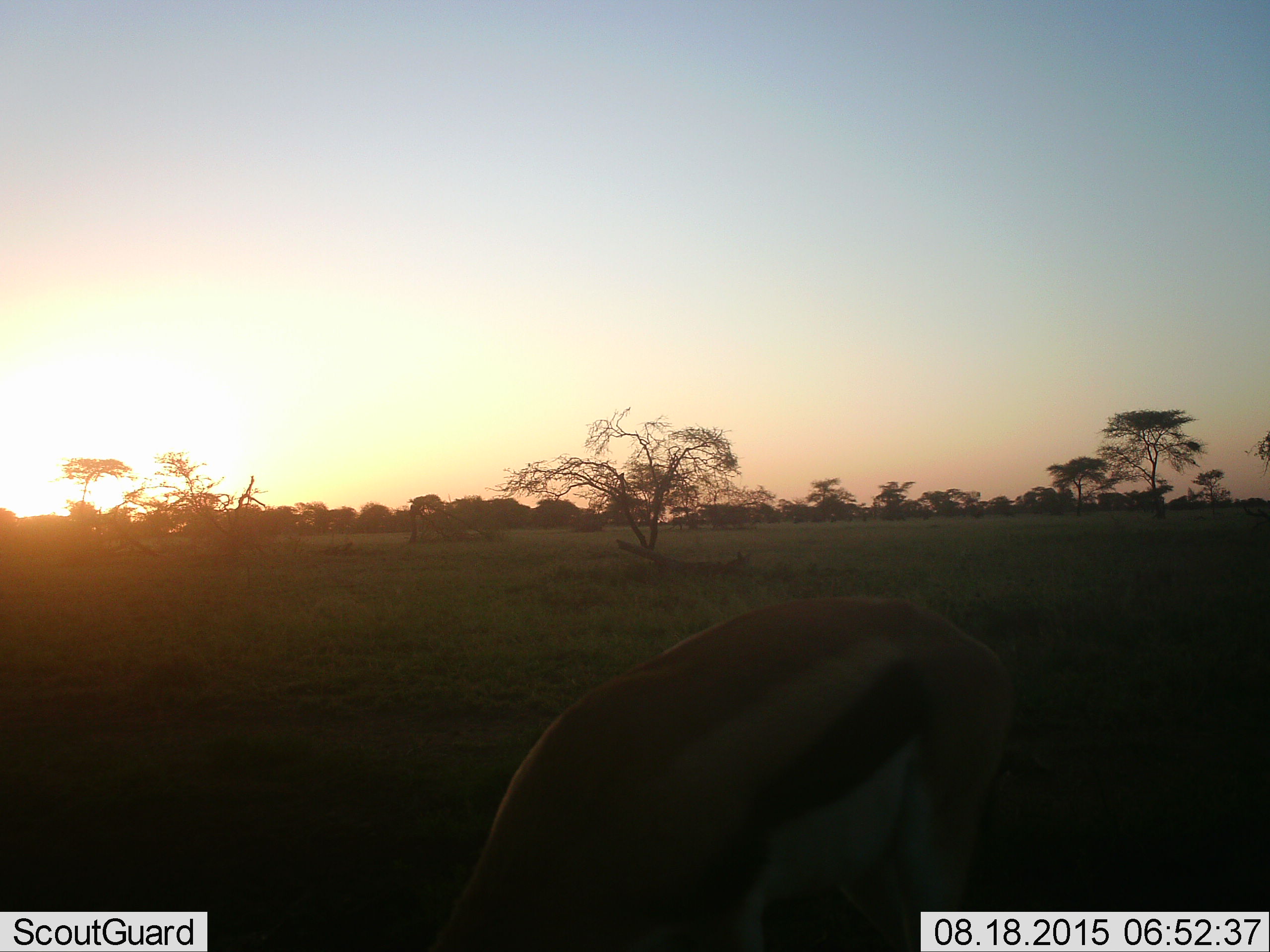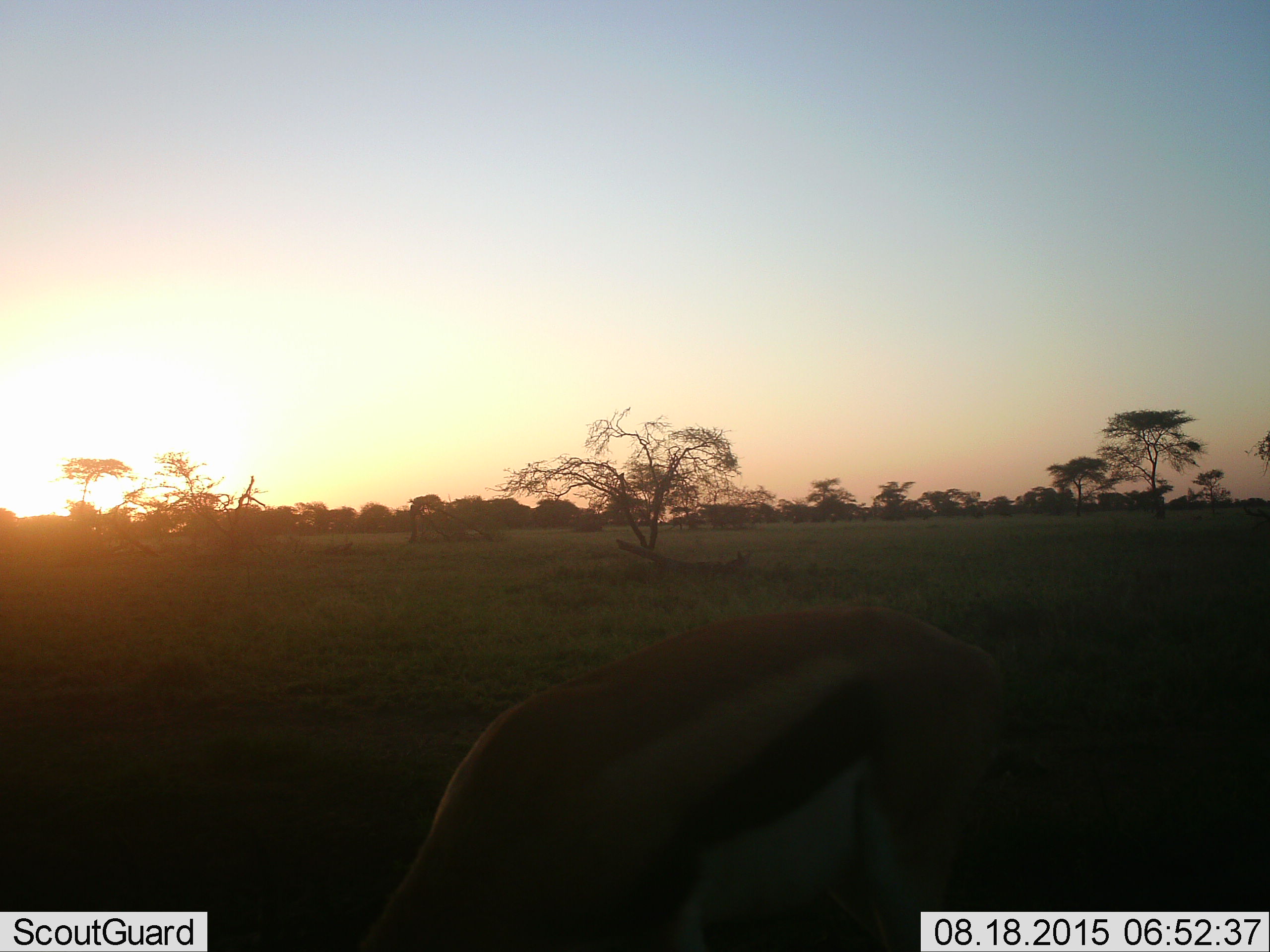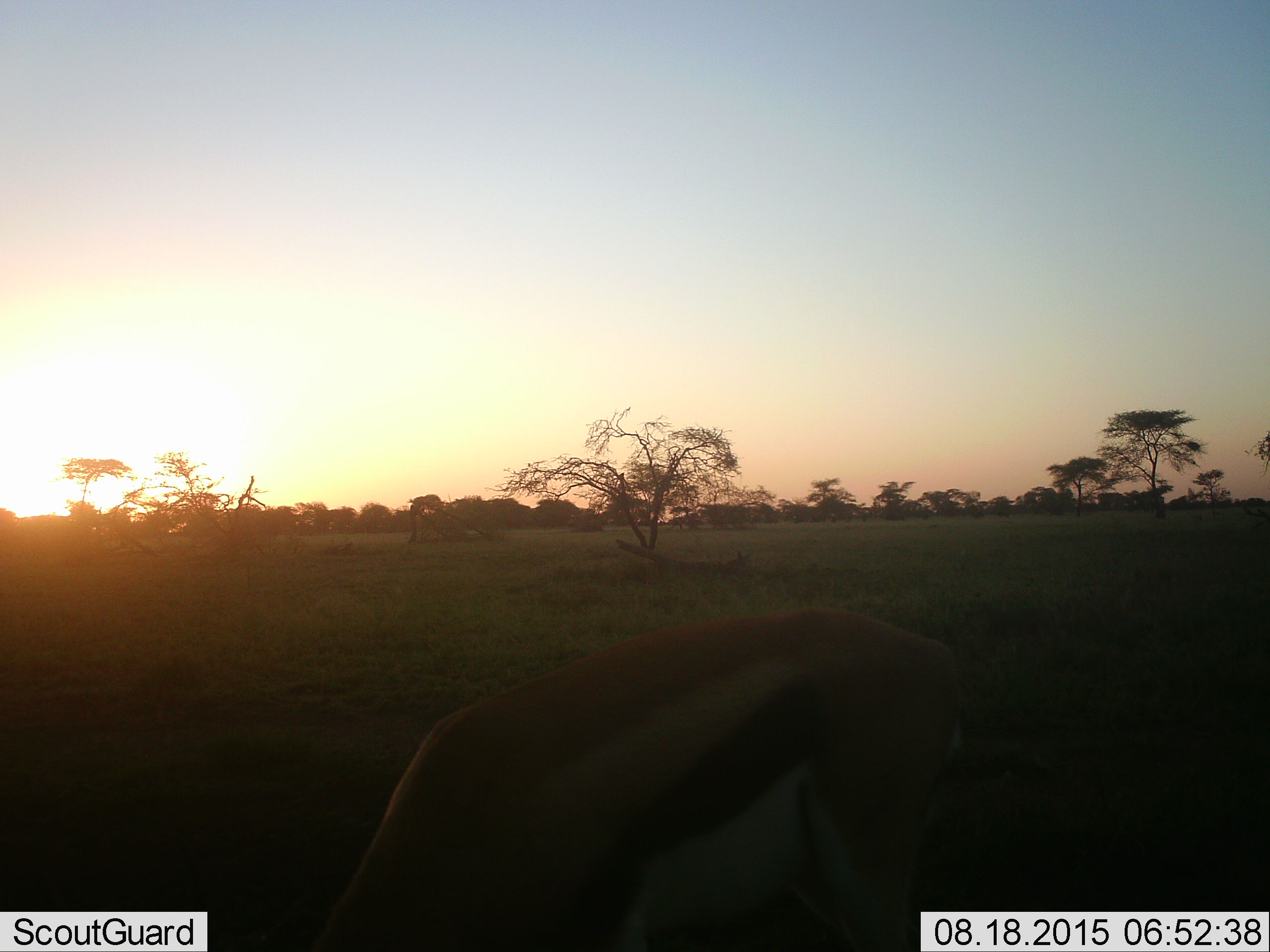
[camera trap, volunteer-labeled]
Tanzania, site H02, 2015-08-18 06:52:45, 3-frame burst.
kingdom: Animalia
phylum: Chordata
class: Mammalia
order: Artiodactyla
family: Bovidae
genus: Eudorcas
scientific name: Eudorcas thomsonii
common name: thomson's gazelle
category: gazellethomsons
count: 1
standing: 0%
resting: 0%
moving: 0%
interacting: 0%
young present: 0%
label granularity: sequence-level